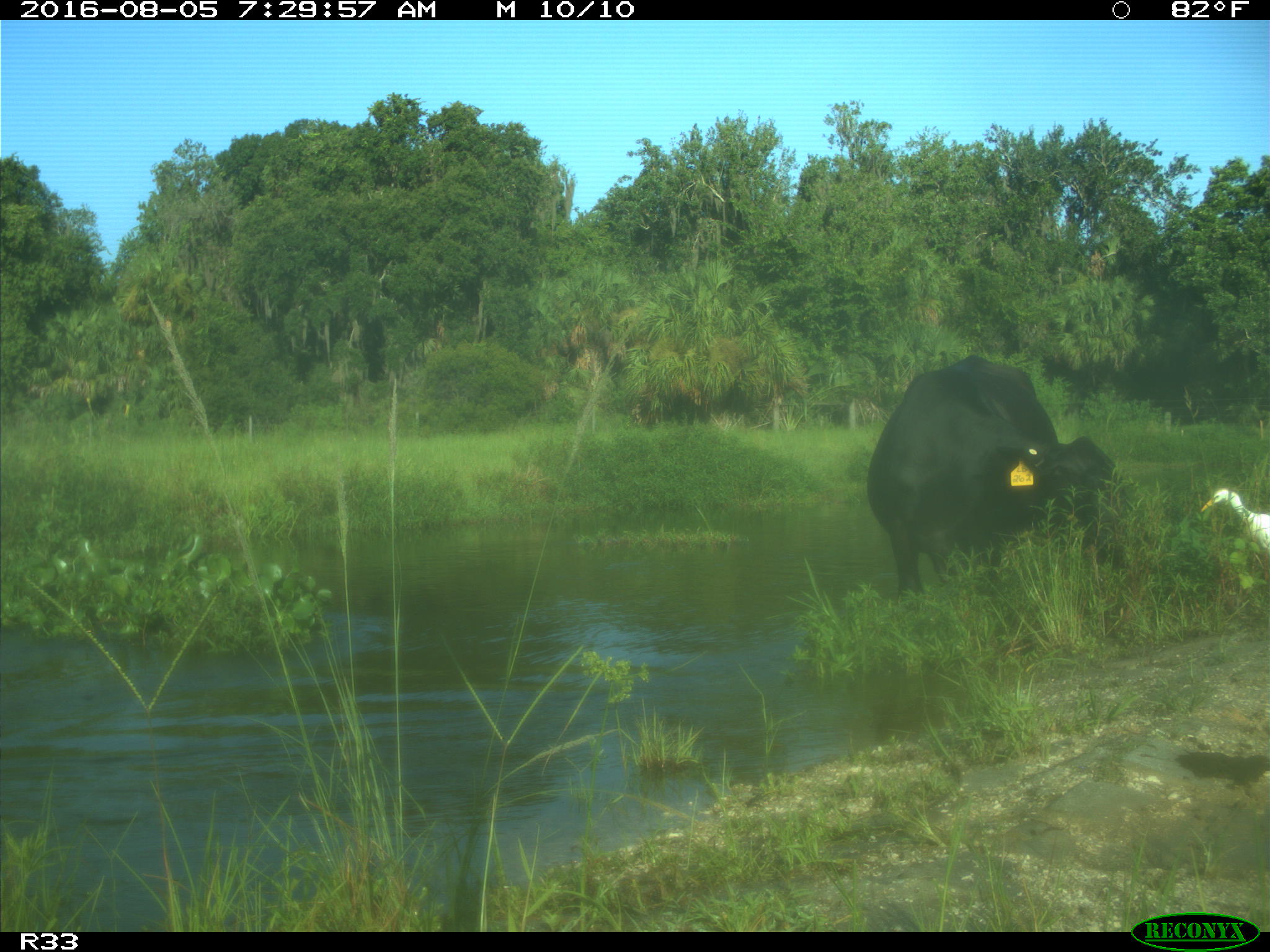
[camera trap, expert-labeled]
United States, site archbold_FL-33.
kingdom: Animalia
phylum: Chordata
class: Mammalia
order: Artiodactyla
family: Bovidae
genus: Bos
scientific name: Bos taurus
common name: domestic cow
Bos taurus (domestic cow).